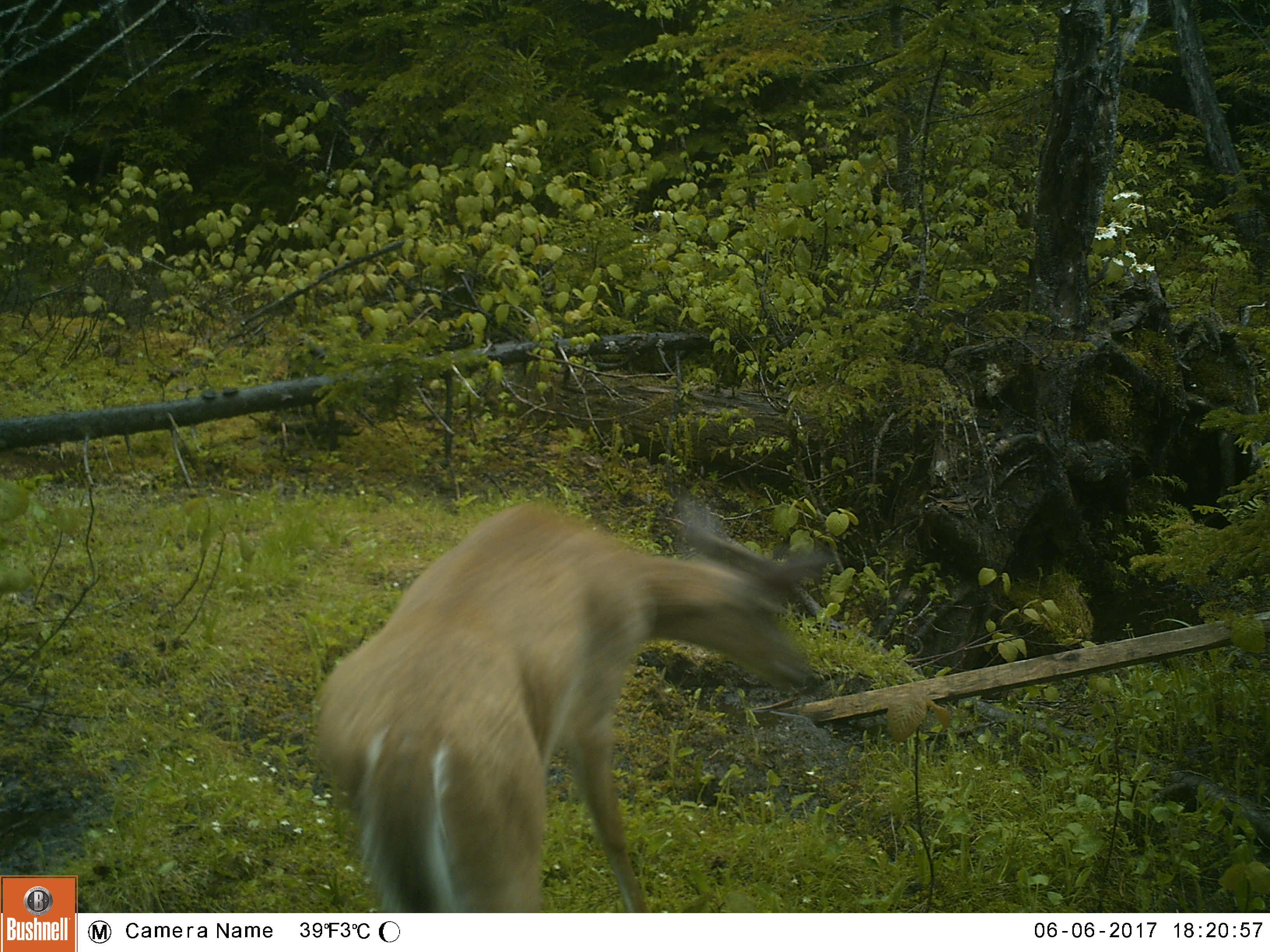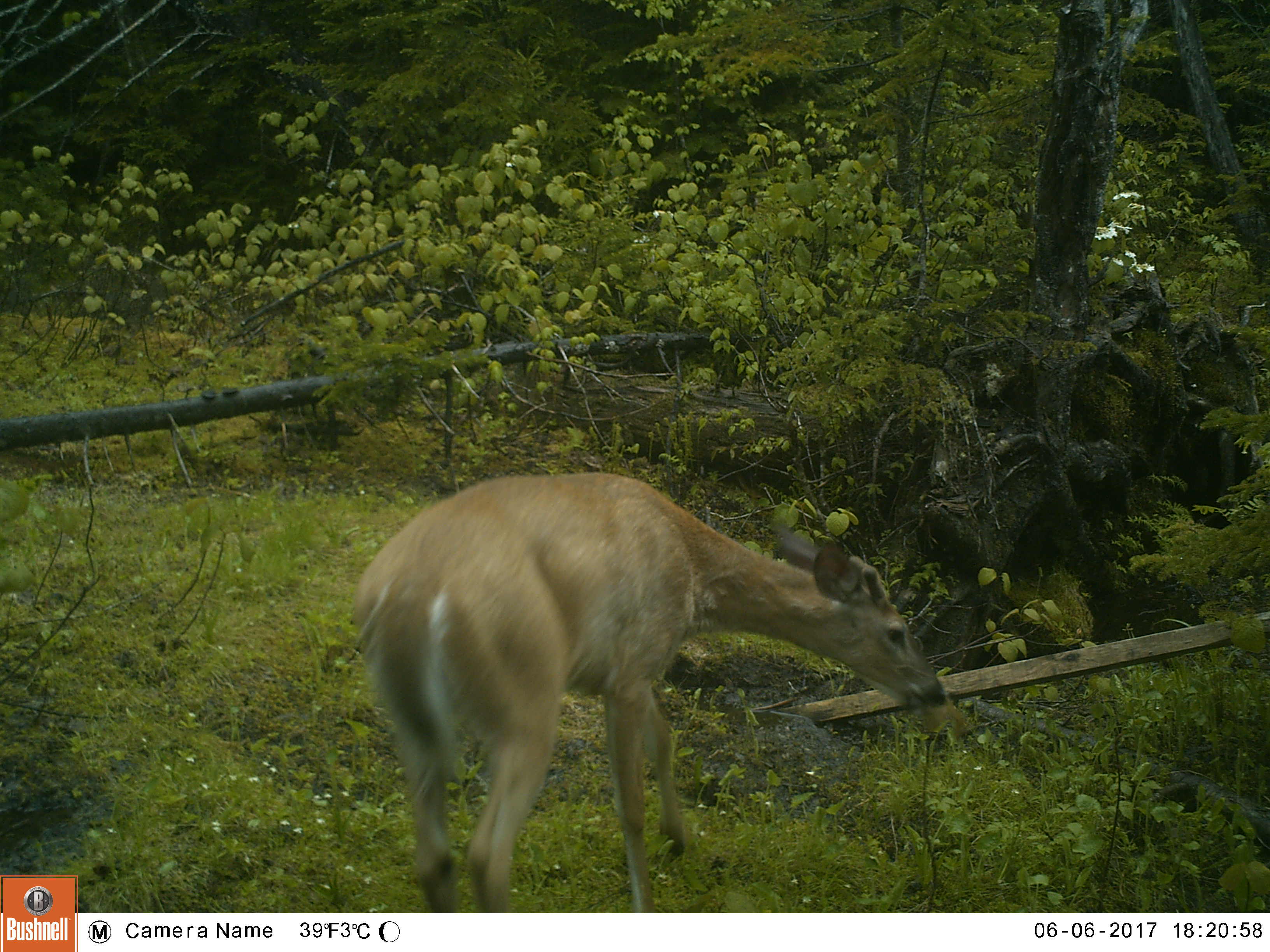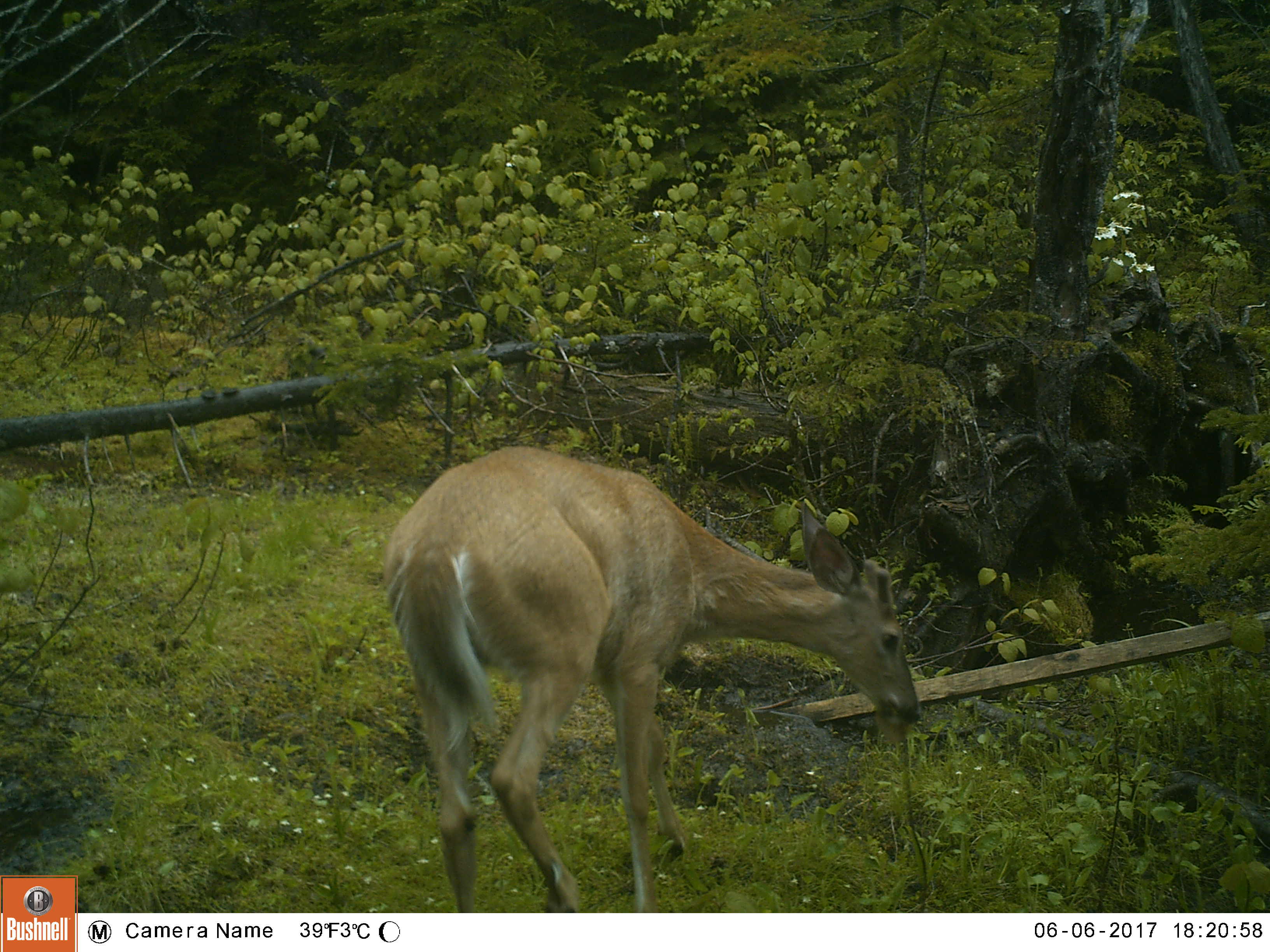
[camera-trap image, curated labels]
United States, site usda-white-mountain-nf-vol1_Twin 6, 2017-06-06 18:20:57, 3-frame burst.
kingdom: Animalia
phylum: Chordata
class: Mammalia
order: Artiodactyla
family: Cervidae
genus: Odocoileus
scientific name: Odocoileus virginianus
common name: white-tailed deer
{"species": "white-tailed deer (Odocoileus virginianus)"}